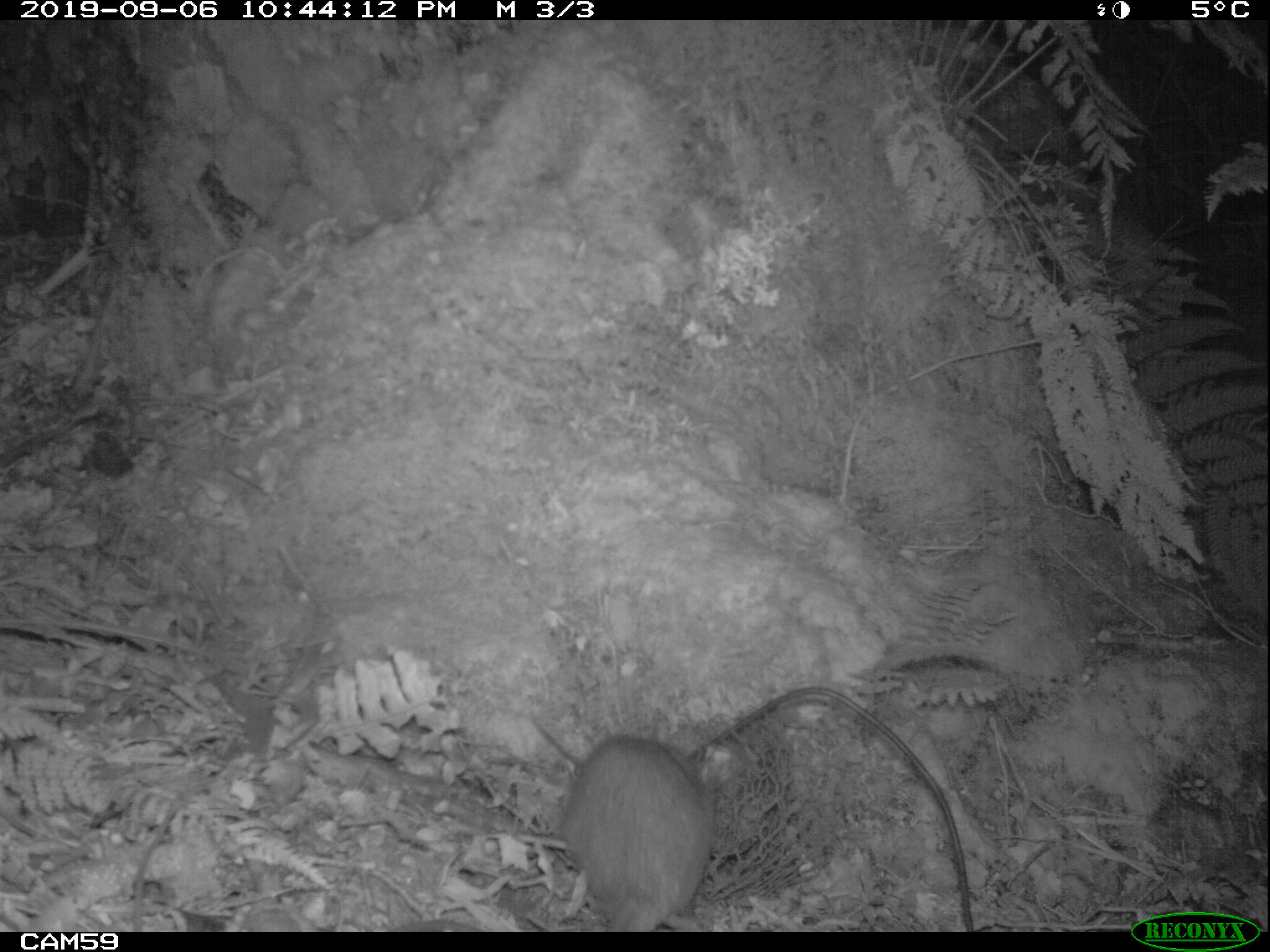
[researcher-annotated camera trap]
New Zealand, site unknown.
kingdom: Animalia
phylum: Chordata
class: Mammalia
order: Rodentia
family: Muridae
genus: Rattus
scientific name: Rattus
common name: rat